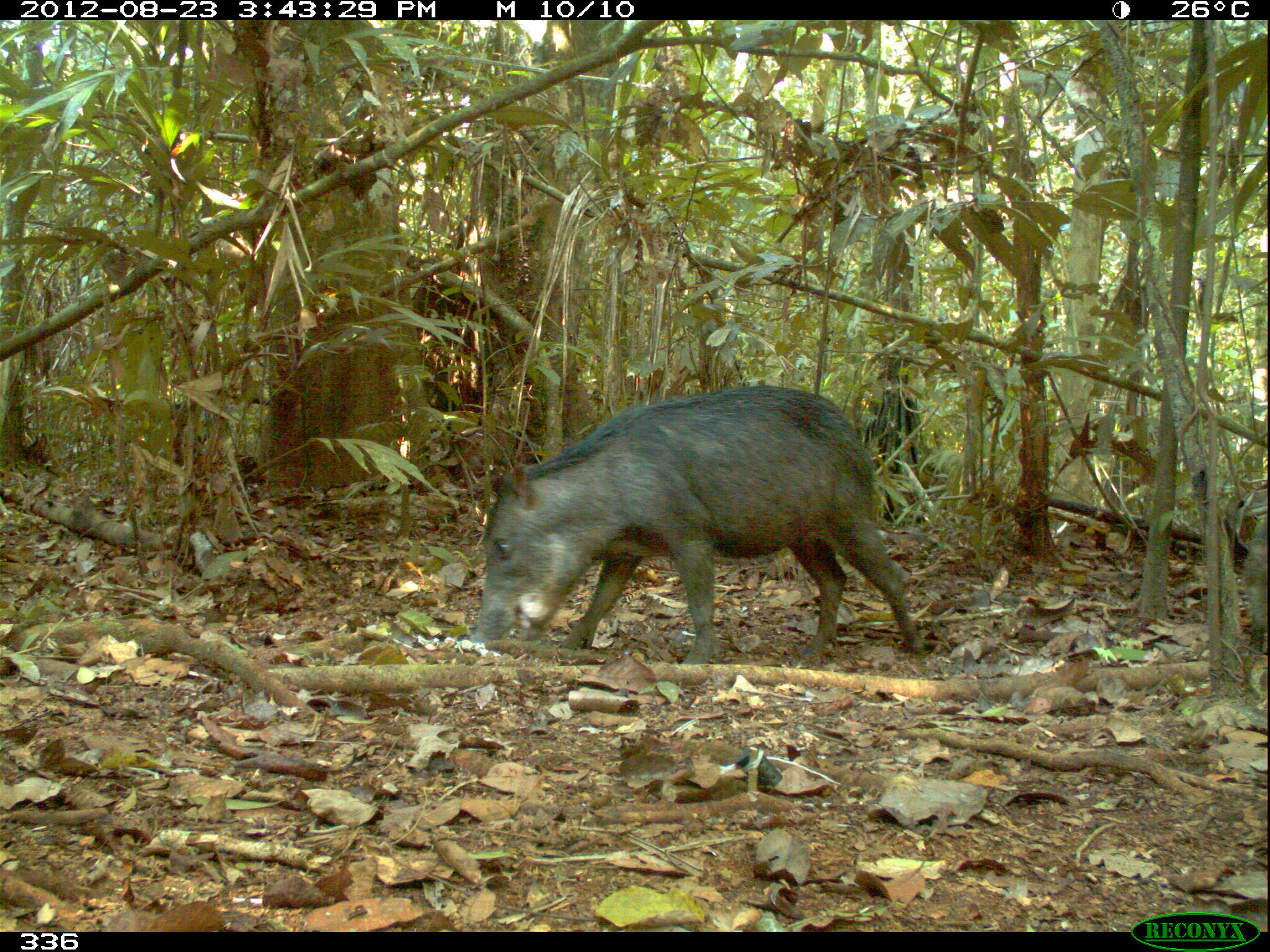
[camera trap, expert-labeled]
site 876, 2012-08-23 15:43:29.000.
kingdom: Animalia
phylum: Chordata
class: Mammalia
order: Artiodactyla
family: Tayassuidae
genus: Tayassu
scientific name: Tayassu pecari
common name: white-lipped peccary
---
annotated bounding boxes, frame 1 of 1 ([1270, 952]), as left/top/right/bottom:
tayassu pecari: 469/383/926/667